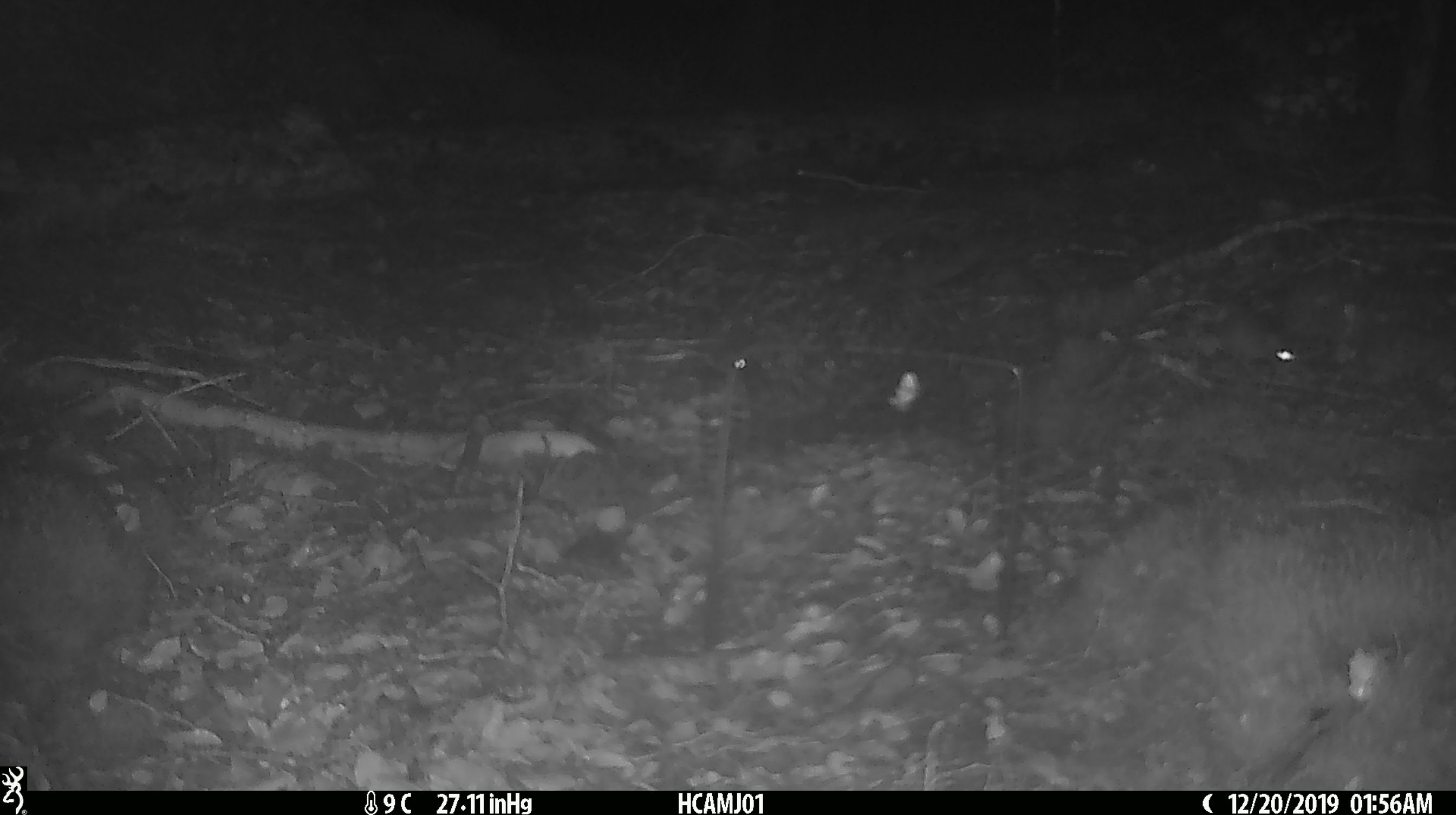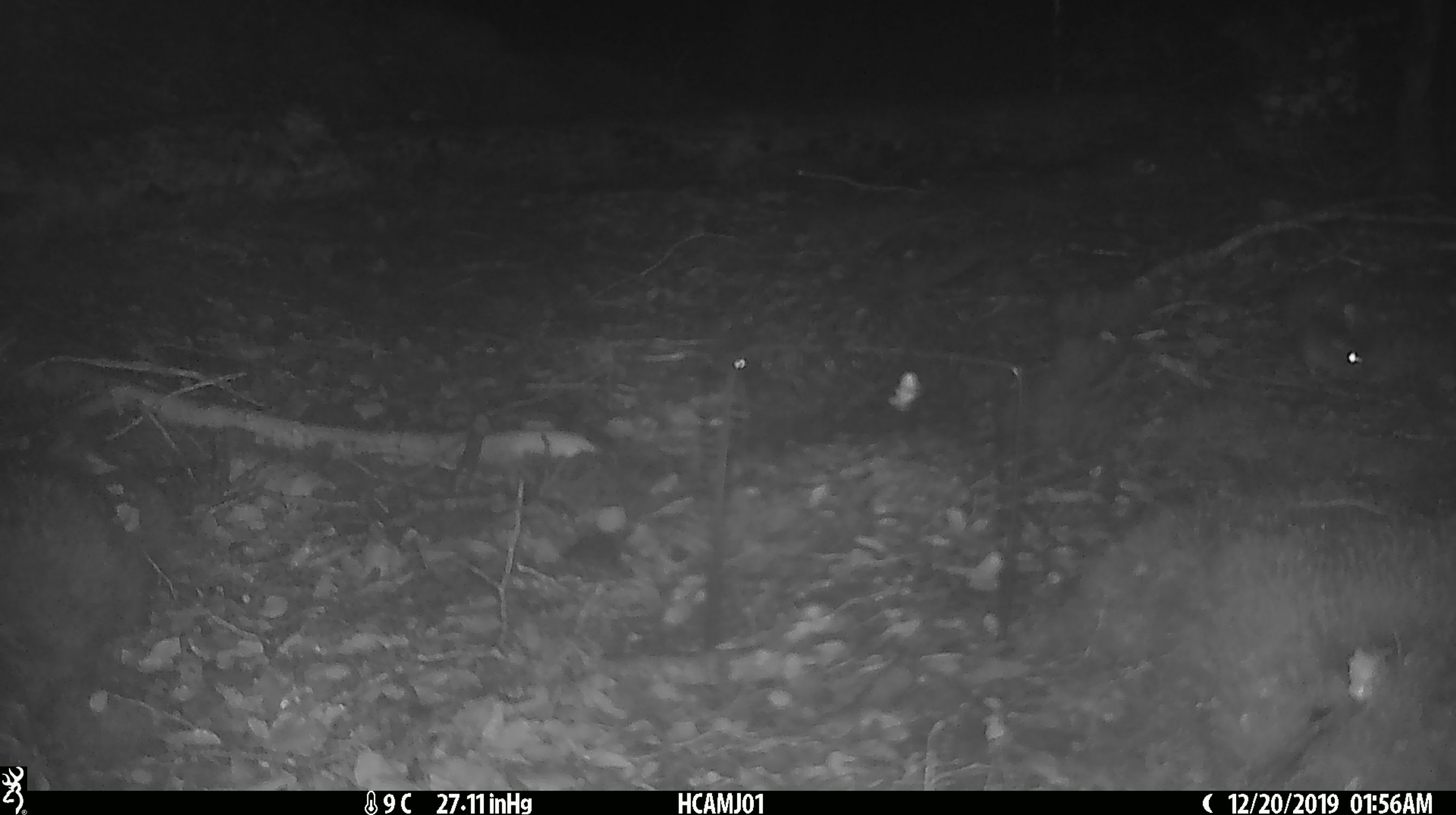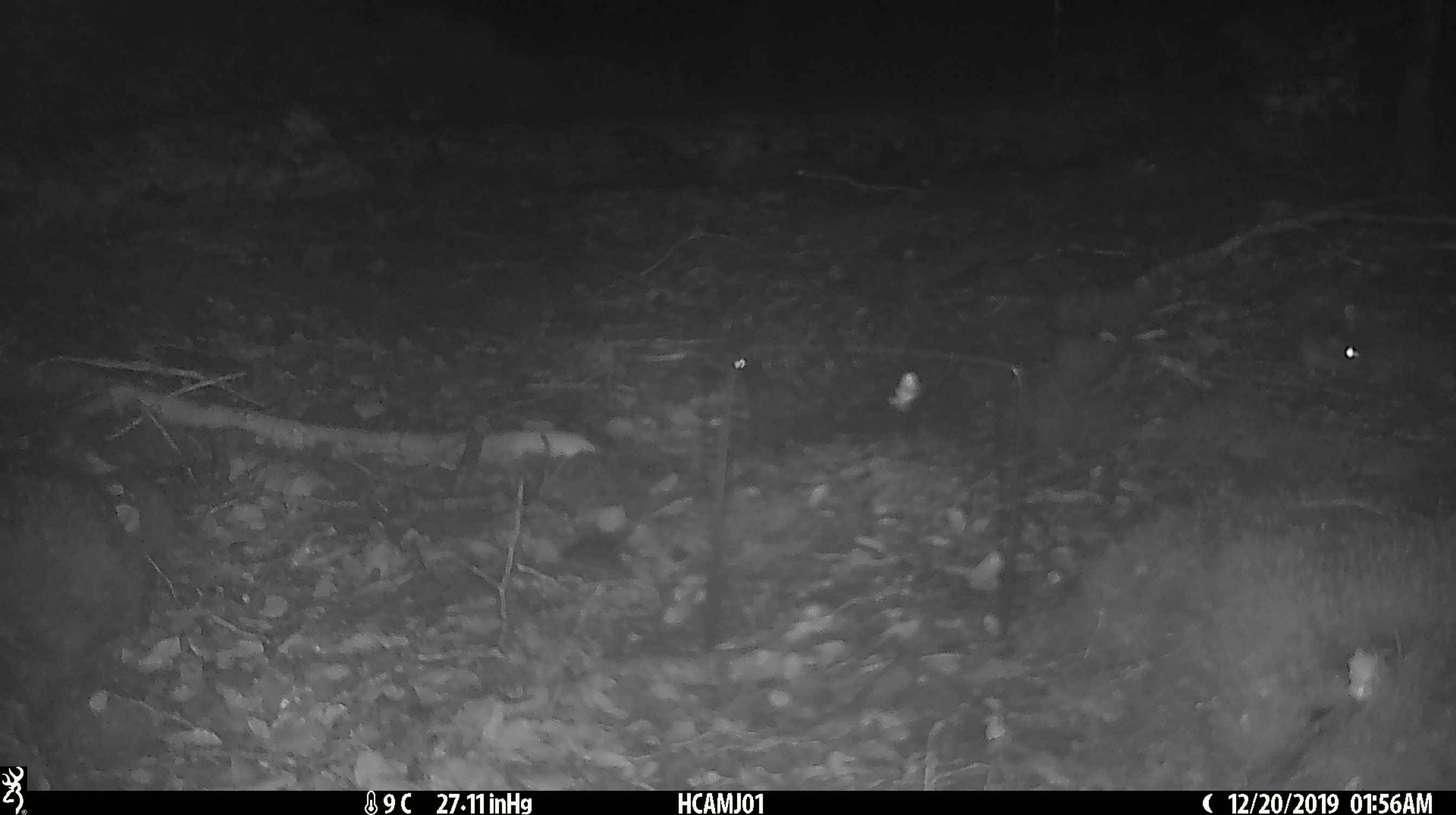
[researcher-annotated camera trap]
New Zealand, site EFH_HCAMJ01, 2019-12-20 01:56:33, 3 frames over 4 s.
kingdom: Animalia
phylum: Chordata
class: Mammalia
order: Rodentia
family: Muridae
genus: Mus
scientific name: Mus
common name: mouse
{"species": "mouse (Mus)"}